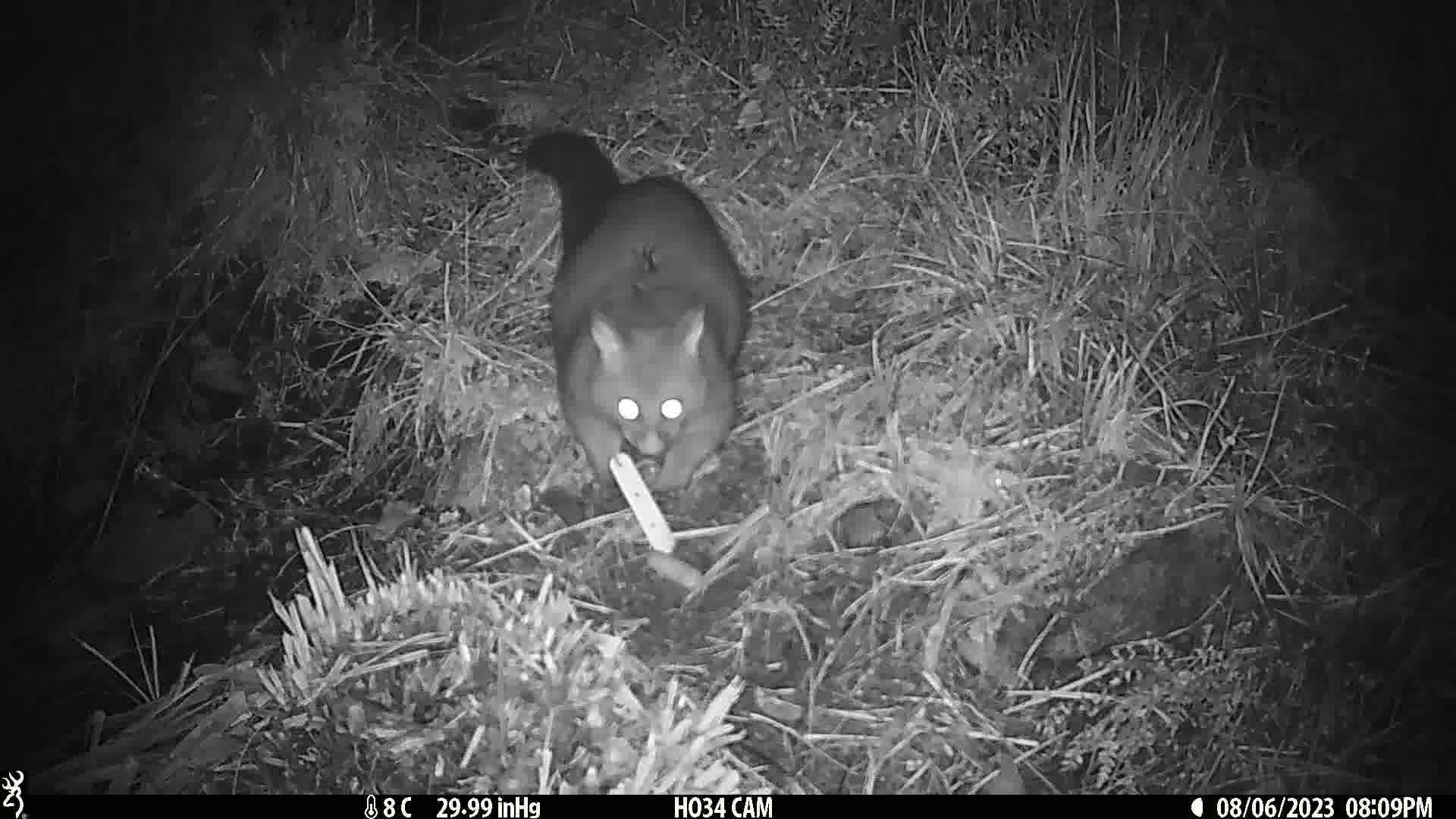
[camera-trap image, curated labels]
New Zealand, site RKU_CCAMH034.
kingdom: Animalia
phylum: Chordata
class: Mammalia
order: Diprotodontia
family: Phalangeridae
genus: Trichosurus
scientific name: Trichosurus vulpecula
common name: common brushtail possum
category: possum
Possum (common brushtail possum) (Trichosurus vulpecula).